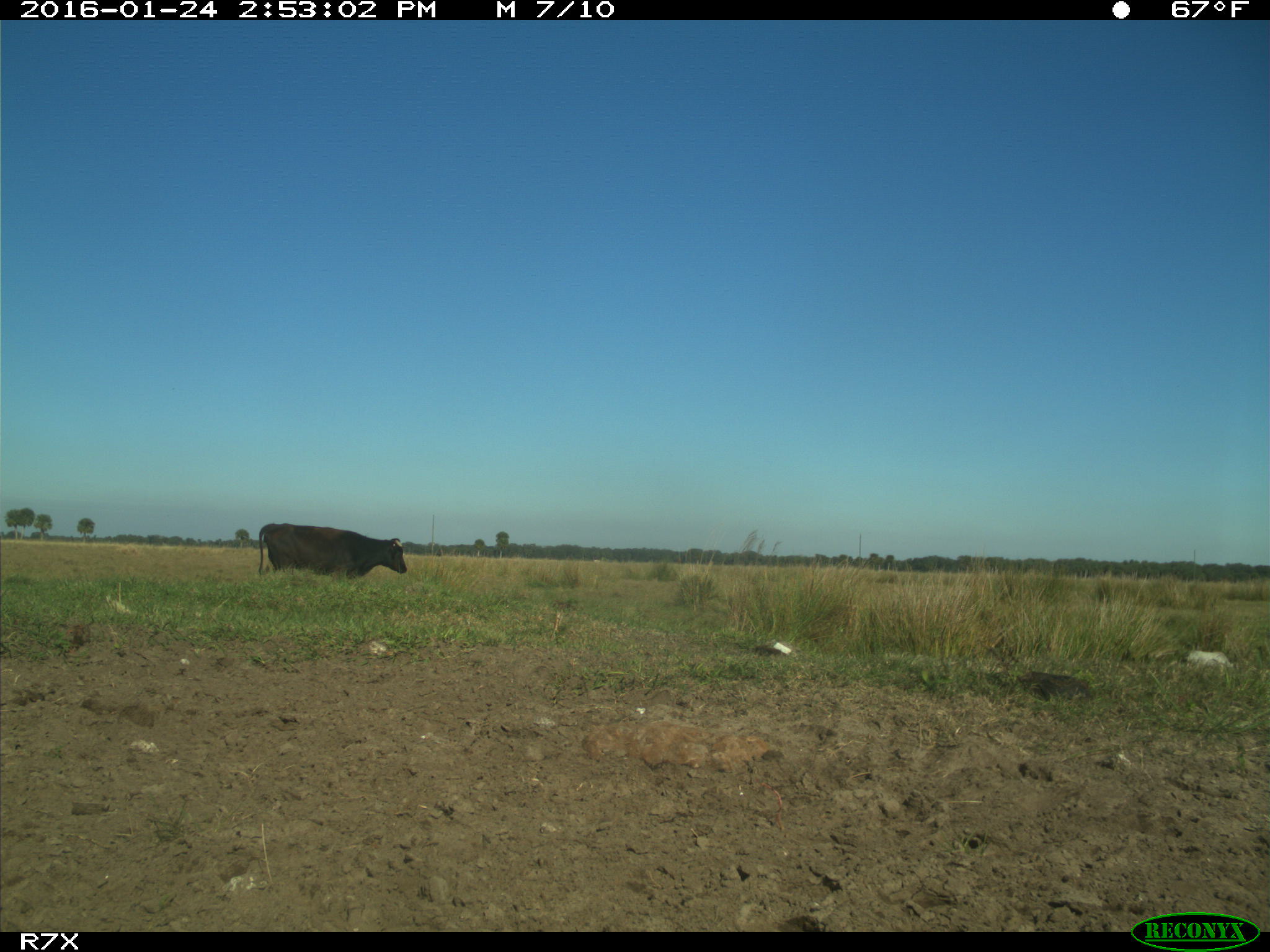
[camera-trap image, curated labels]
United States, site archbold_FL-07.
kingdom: Animalia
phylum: Chordata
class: Mammalia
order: Artiodactyla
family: Bovidae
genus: Bos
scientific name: Bos taurus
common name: domestic cow